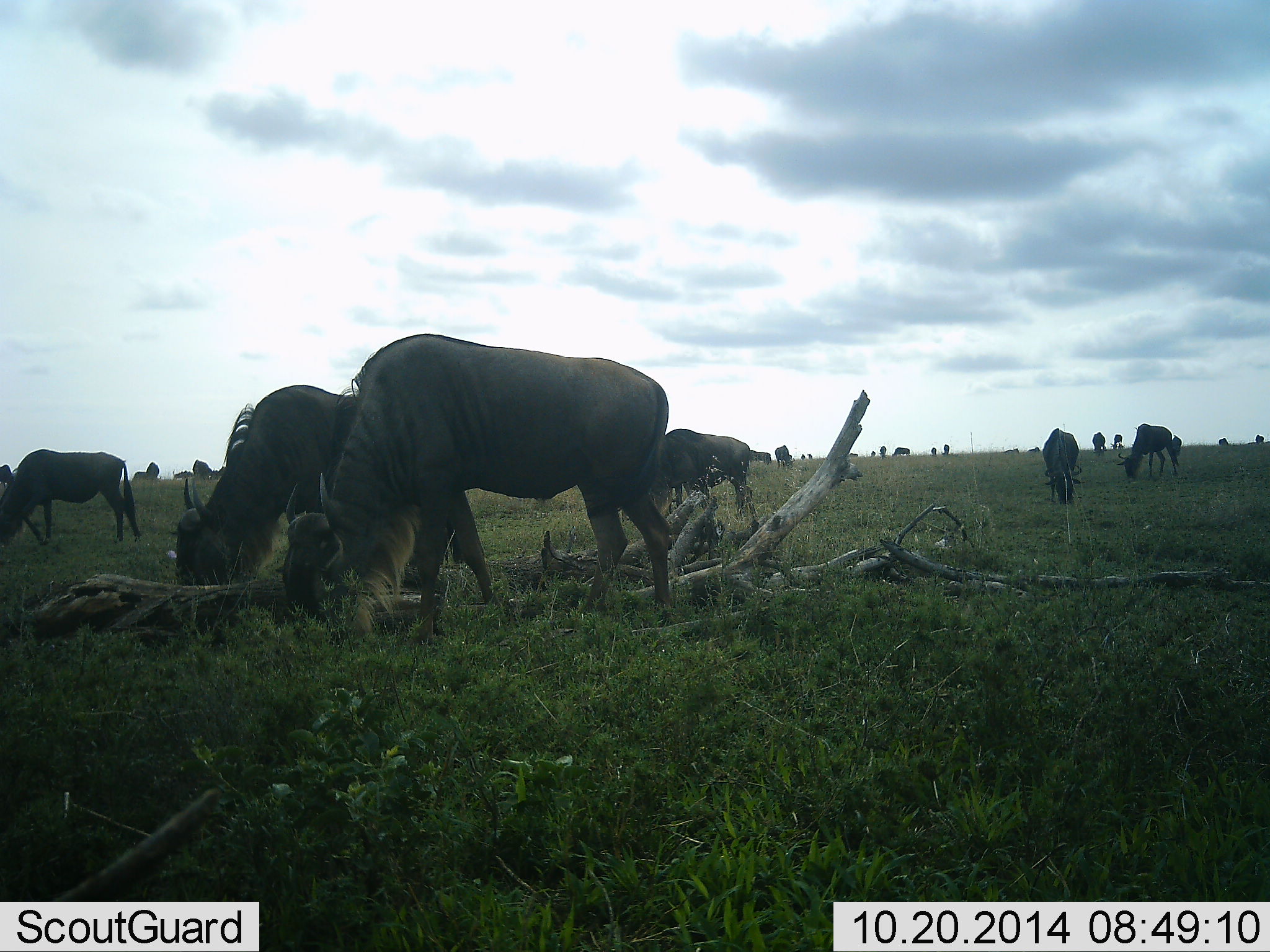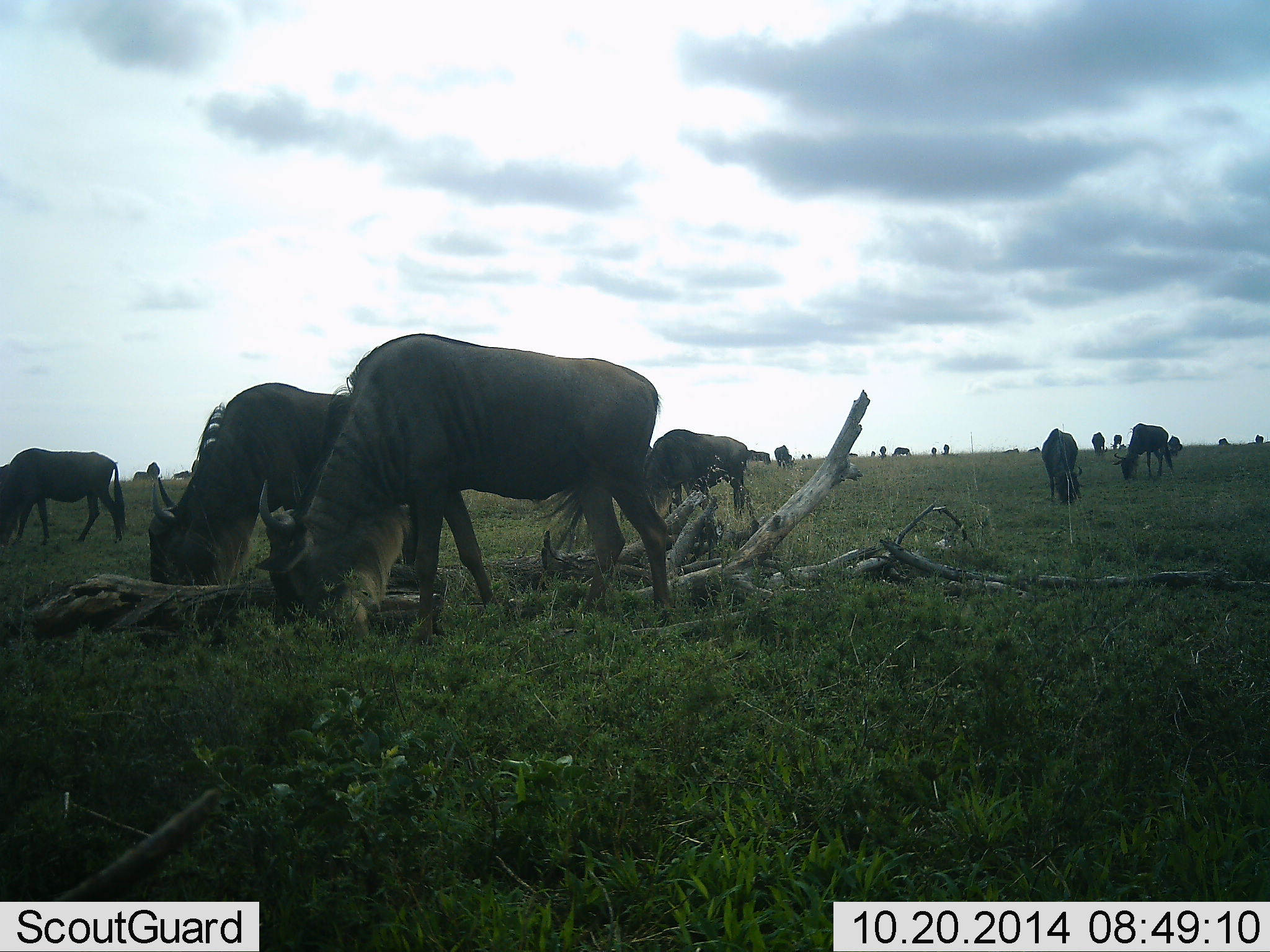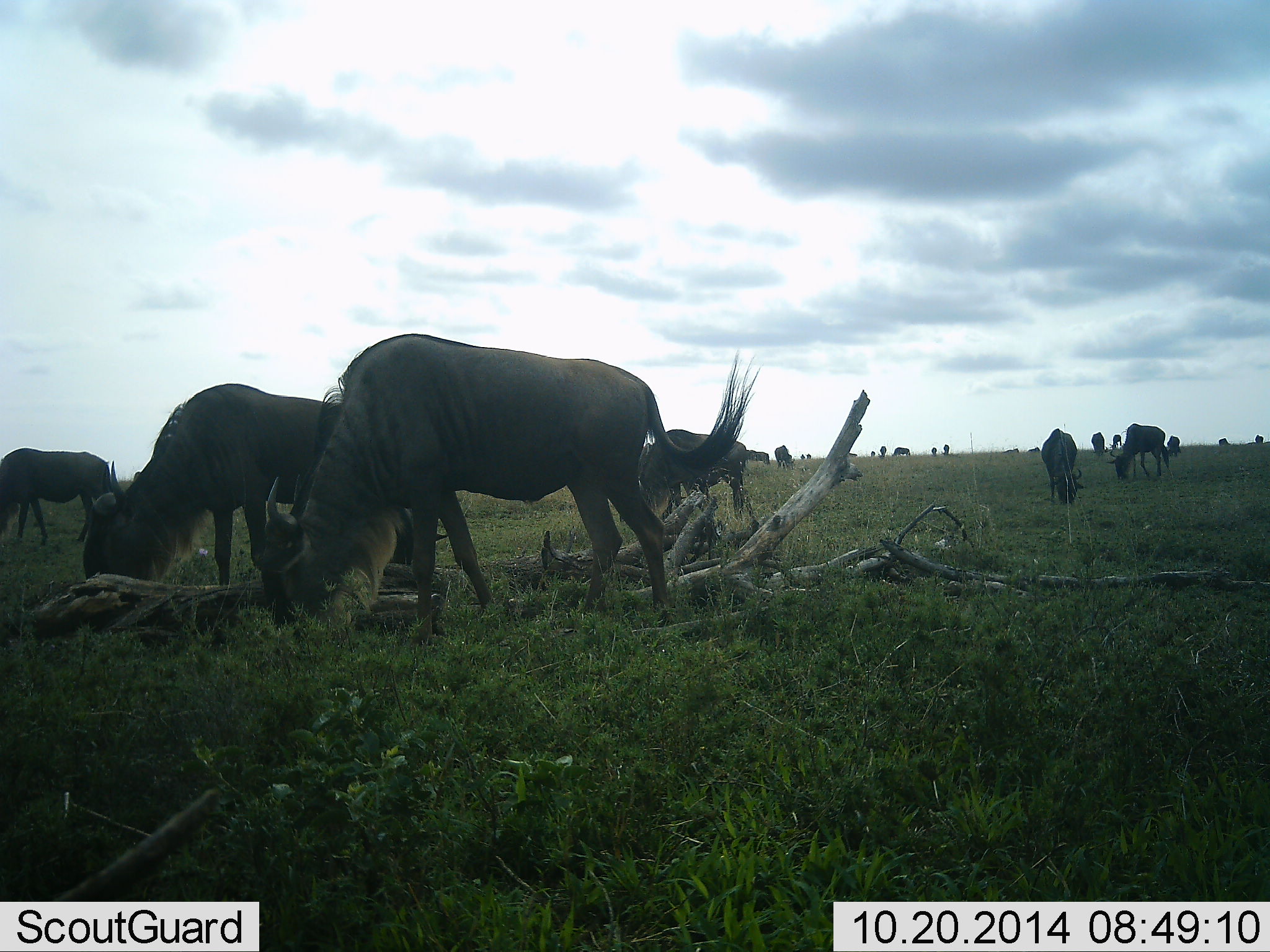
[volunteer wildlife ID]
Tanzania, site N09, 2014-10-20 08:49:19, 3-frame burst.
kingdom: Animalia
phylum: Chordata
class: Mammalia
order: Artiodactyla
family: Bovidae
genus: Connochaetes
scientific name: Connochaetes taurinus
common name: blue wildebeest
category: wildebeest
Wildebeest (blue wildebeest) (Connochaetes taurinus), count 11-50. Behavior (volunteer vote fractions): standing 20%, resting 0%, moving 0%, interacting 0%. Young present (vote fraction): 0%. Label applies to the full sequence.